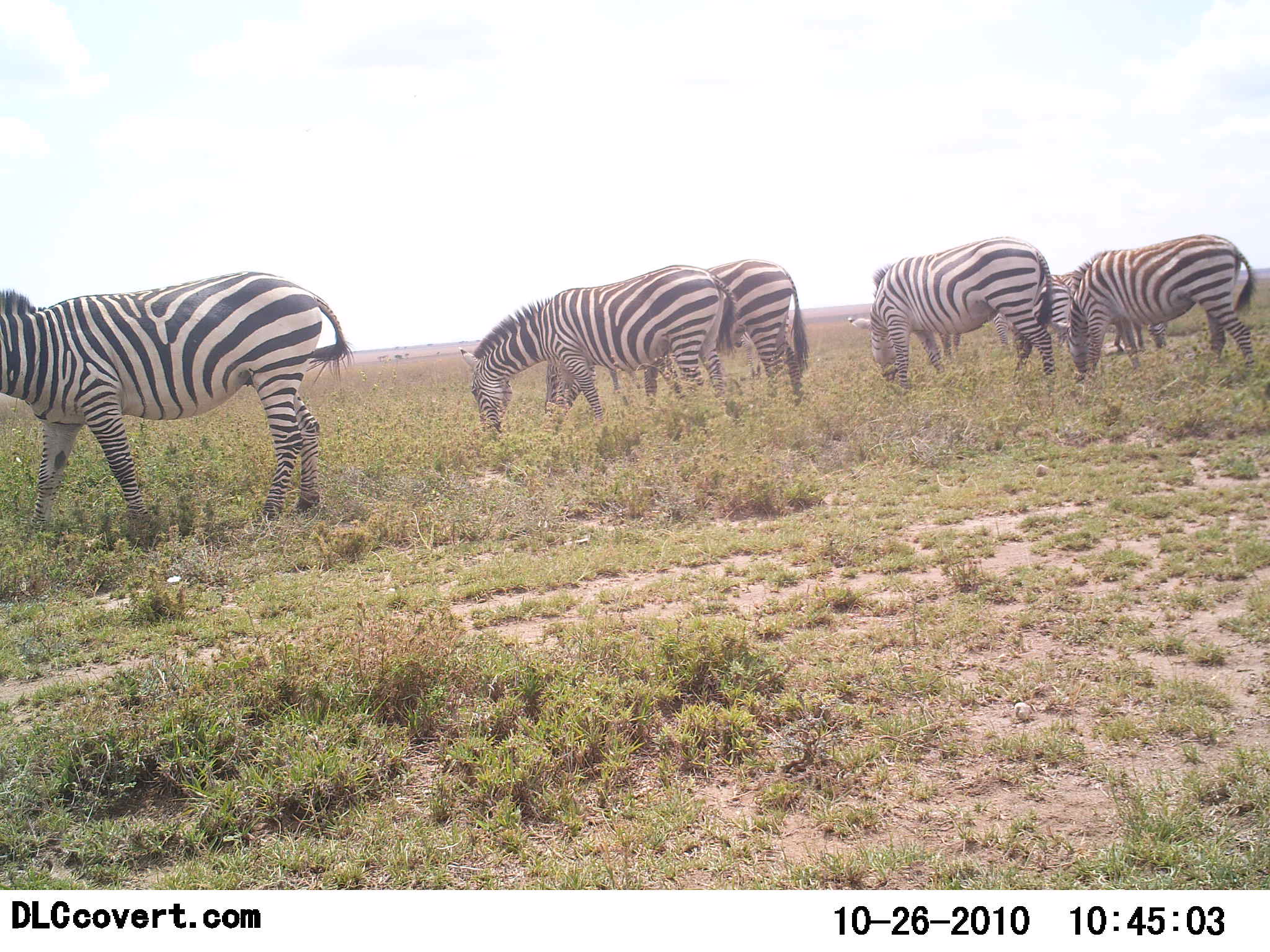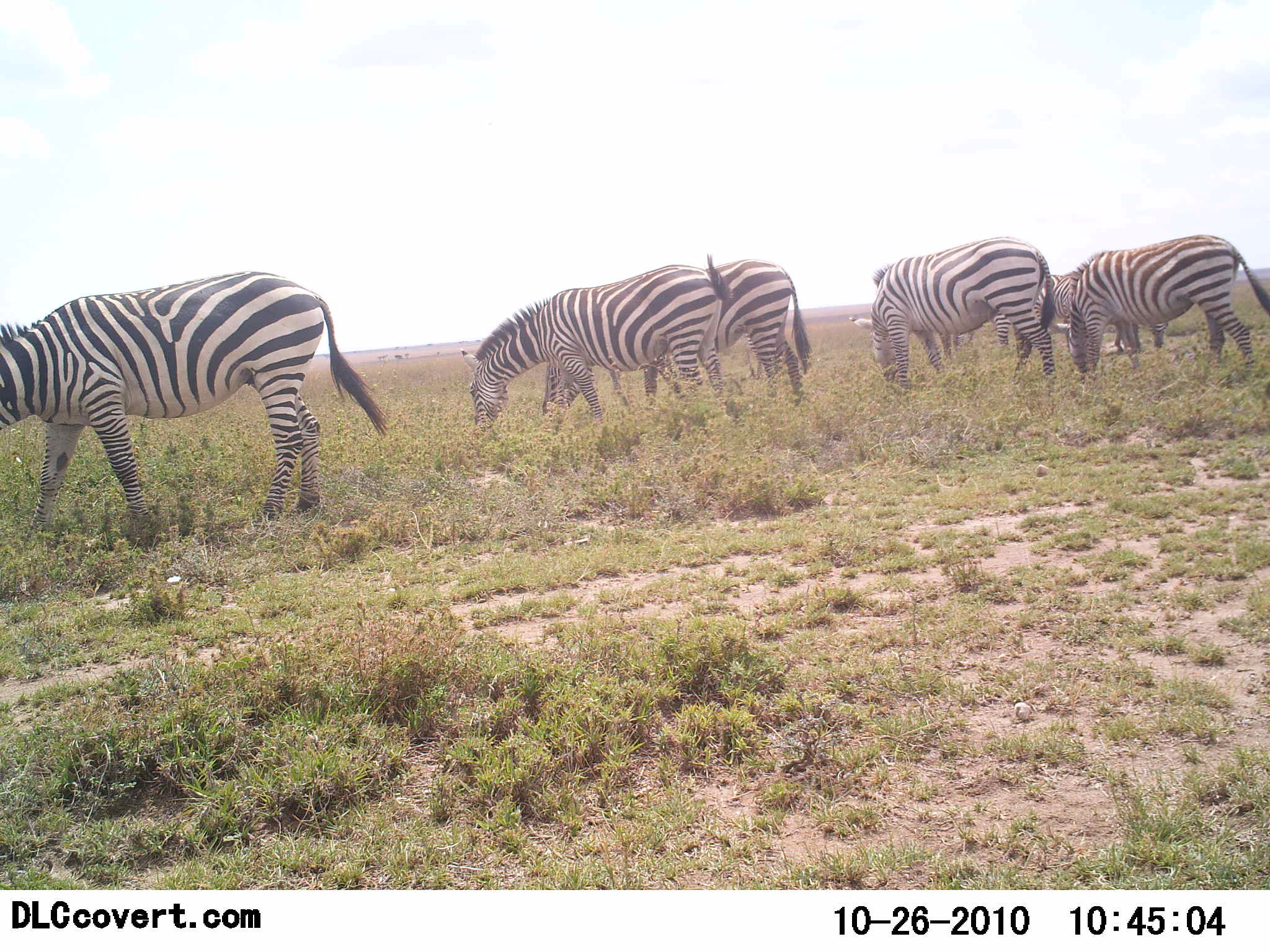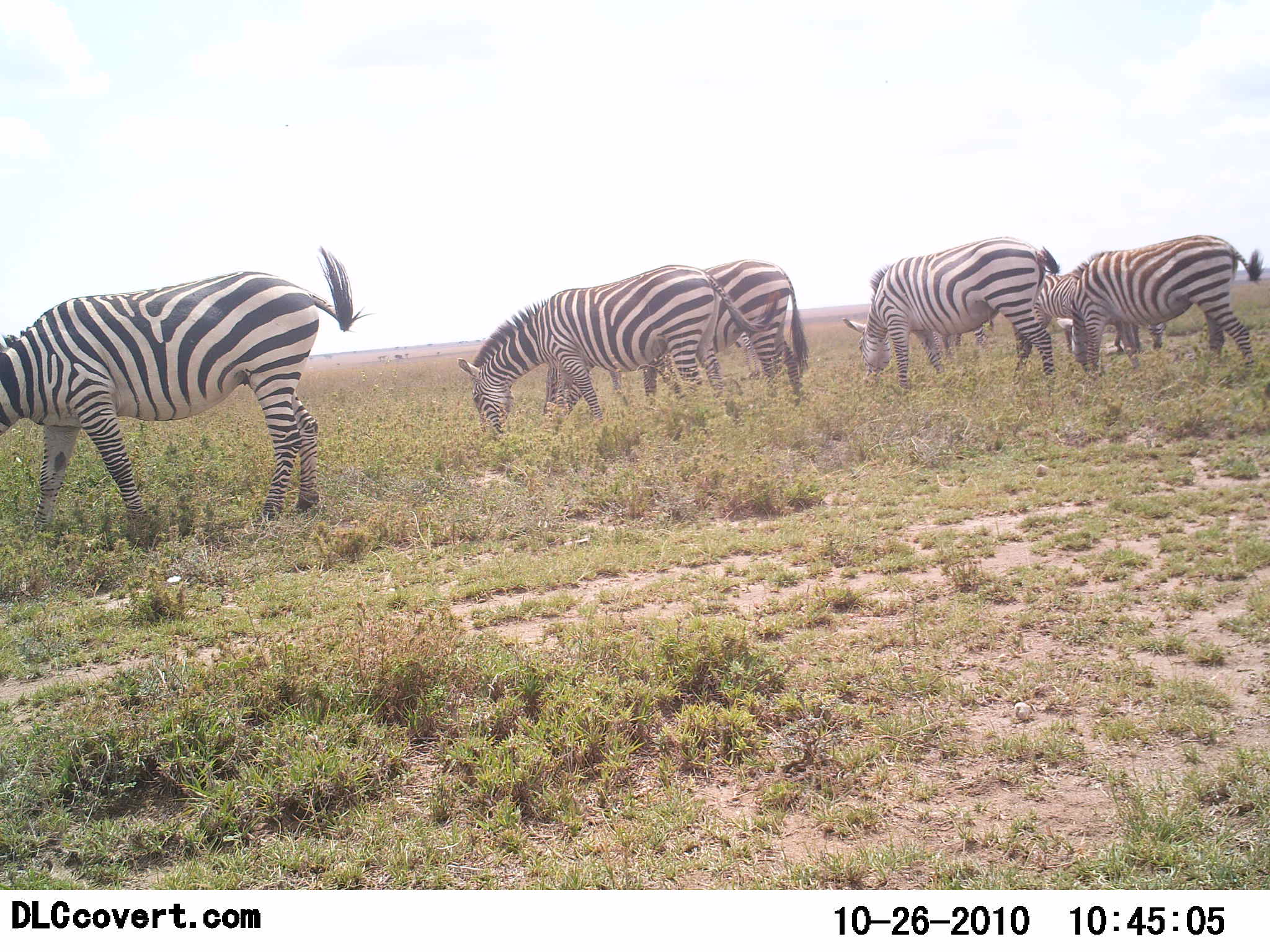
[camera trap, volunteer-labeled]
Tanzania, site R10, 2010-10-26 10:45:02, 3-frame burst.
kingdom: Animalia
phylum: Chordata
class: Mammalia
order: Perissodactyla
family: Equidae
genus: Equus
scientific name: Equus quagga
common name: plains zebra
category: zebra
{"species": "zebra (plains zebra) (Equus quagga)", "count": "6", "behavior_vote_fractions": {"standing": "43%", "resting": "0%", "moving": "7%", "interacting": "0%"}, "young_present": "0%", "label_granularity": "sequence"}